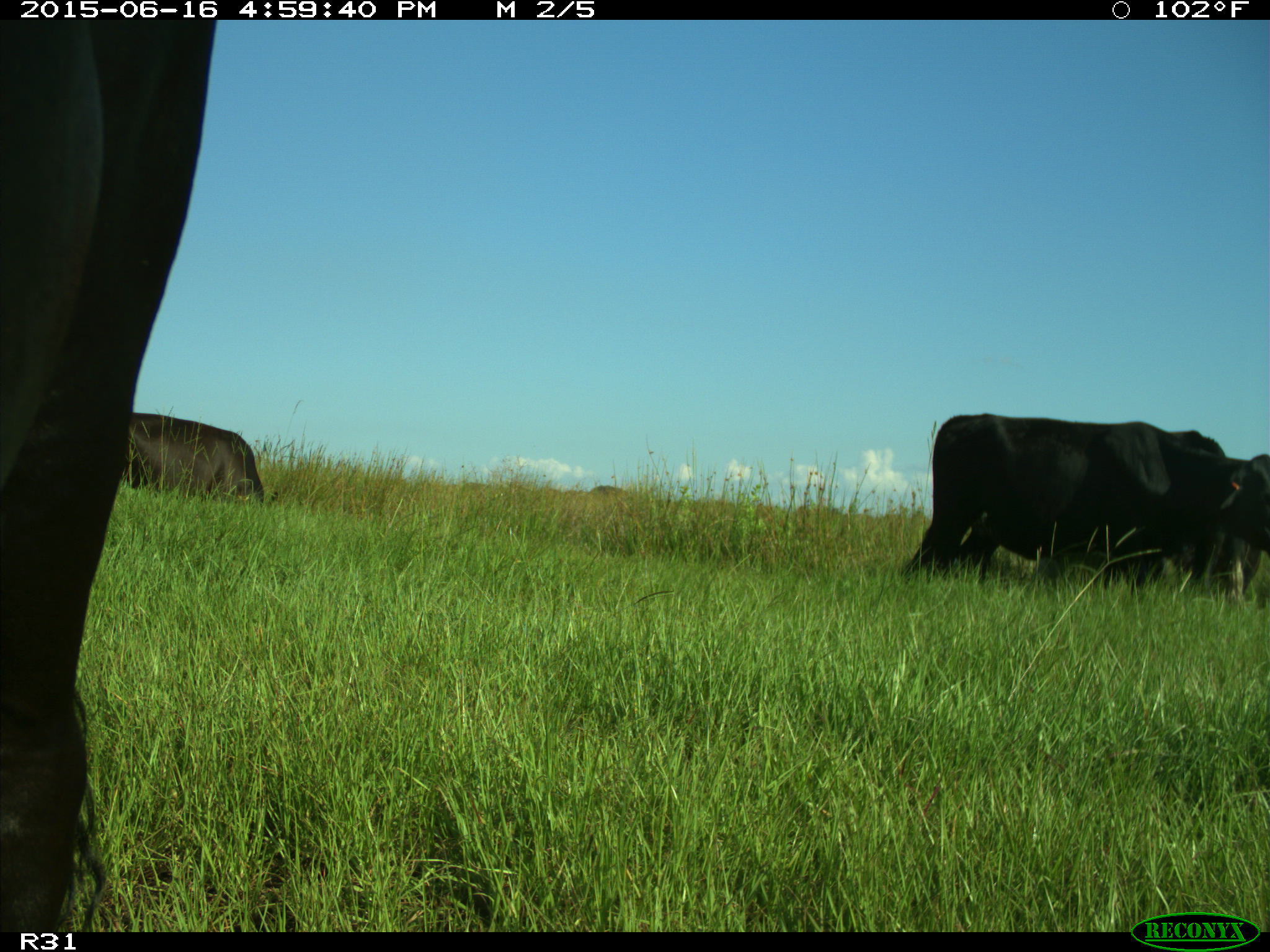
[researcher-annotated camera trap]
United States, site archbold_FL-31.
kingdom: Animalia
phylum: Chordata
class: Mammalia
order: Artiodactyla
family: Bovidae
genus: Bos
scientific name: Bos taurus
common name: domestic cow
Bos taurus (domestic cow).